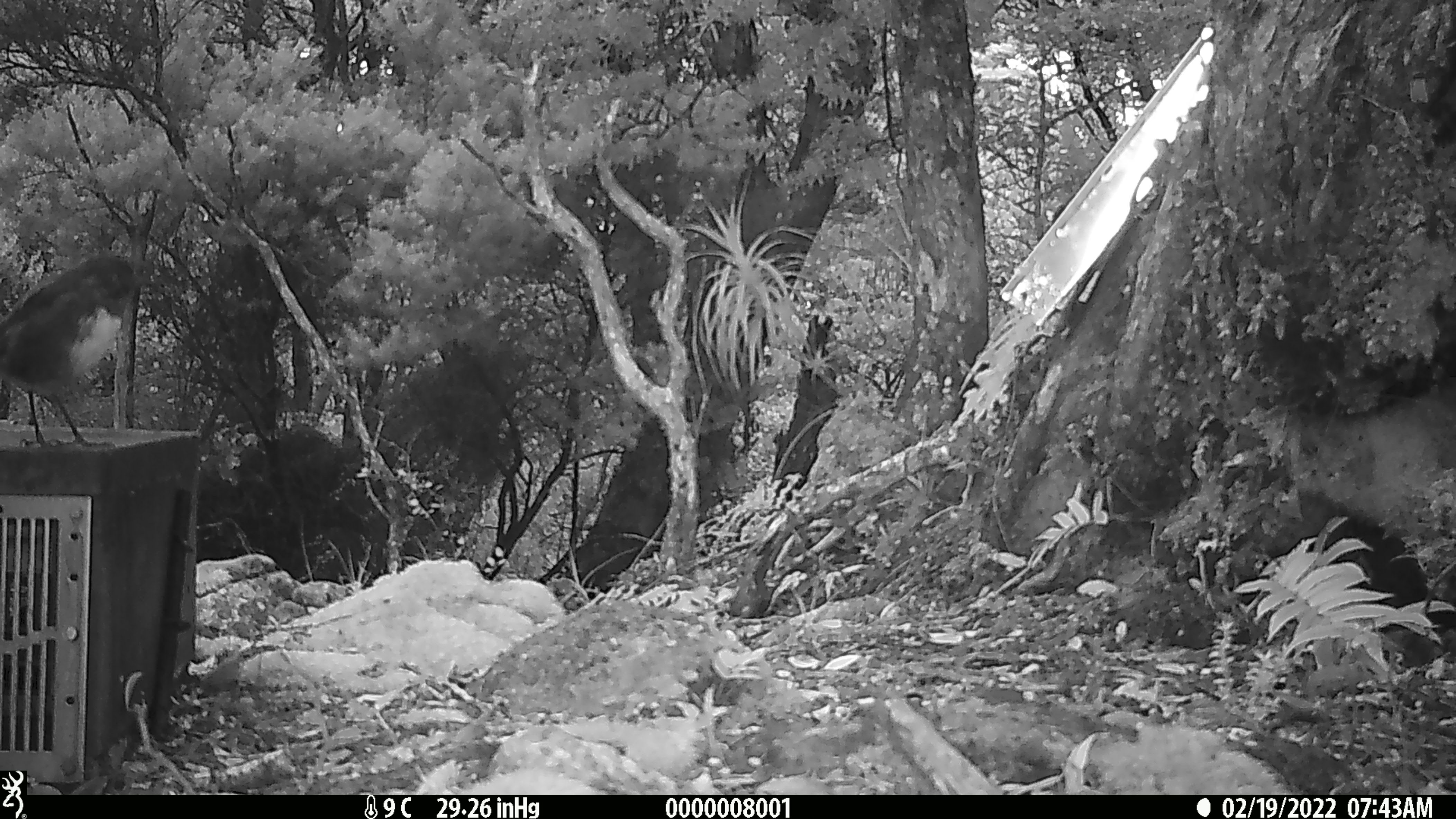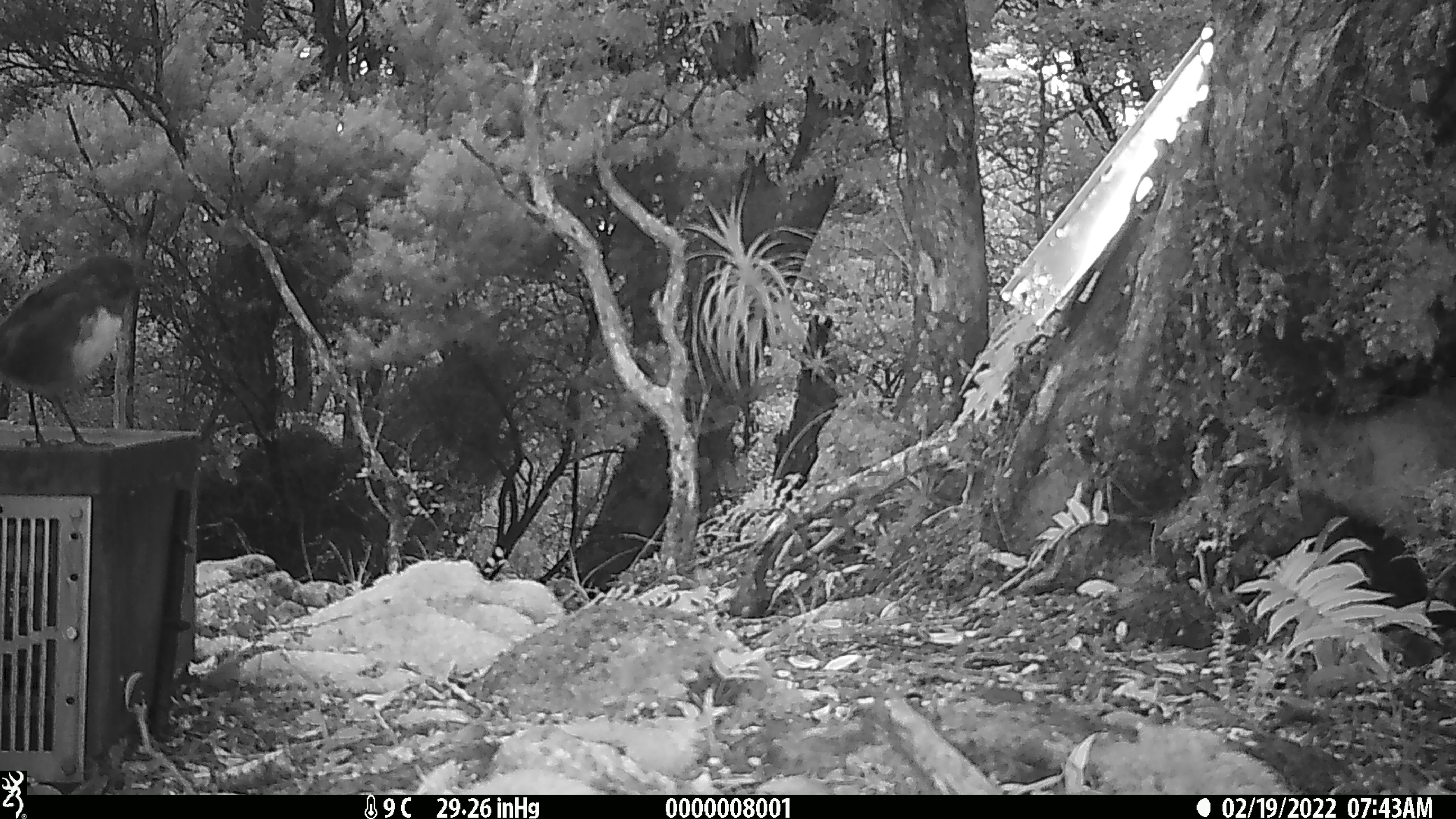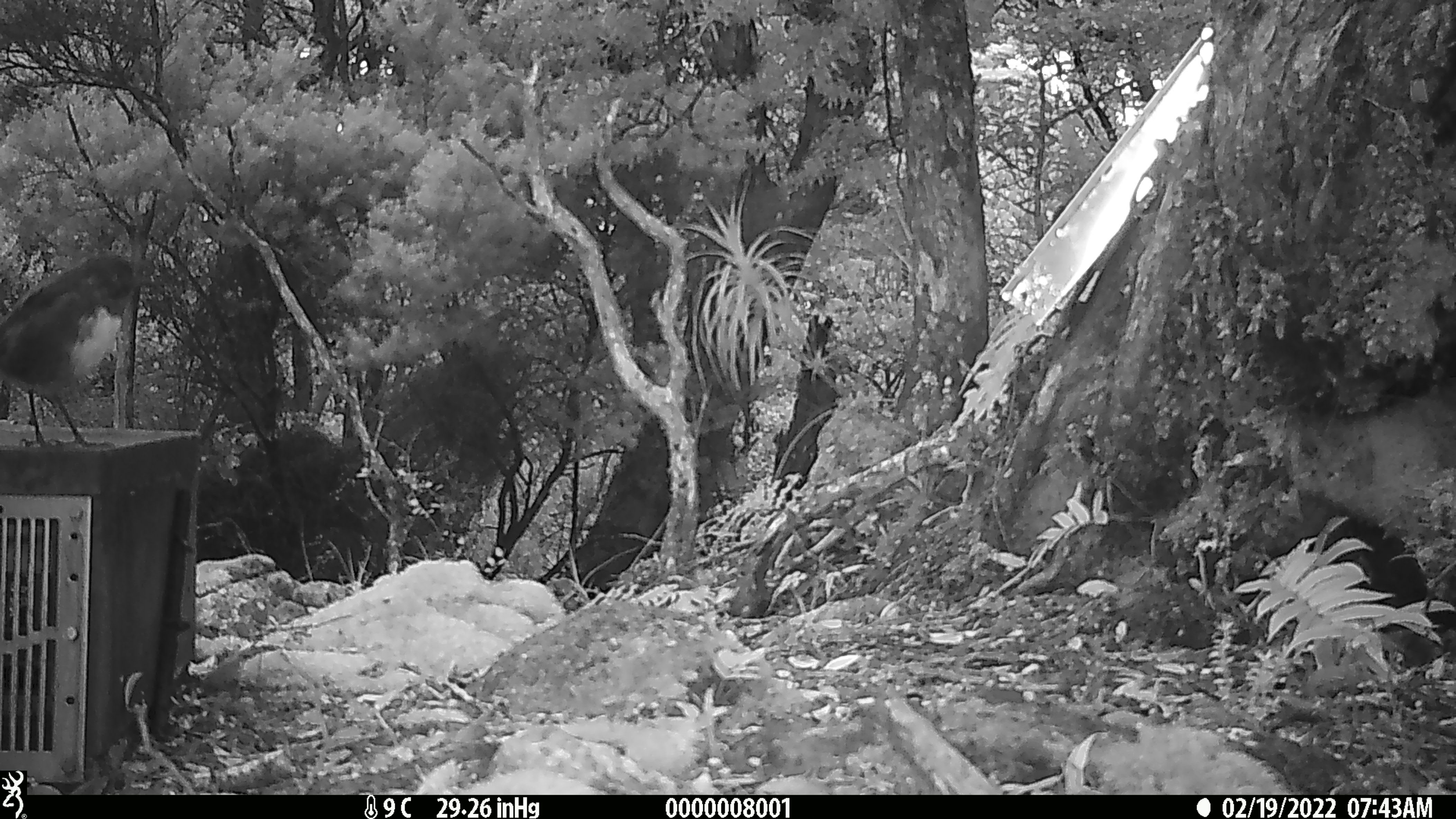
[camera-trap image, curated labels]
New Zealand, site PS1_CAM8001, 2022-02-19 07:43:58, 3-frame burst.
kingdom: Animalia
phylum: Chordata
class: Aves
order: Passeriformes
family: Petroicidae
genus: Petroica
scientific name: Petroica australis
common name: new zealand robin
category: robin